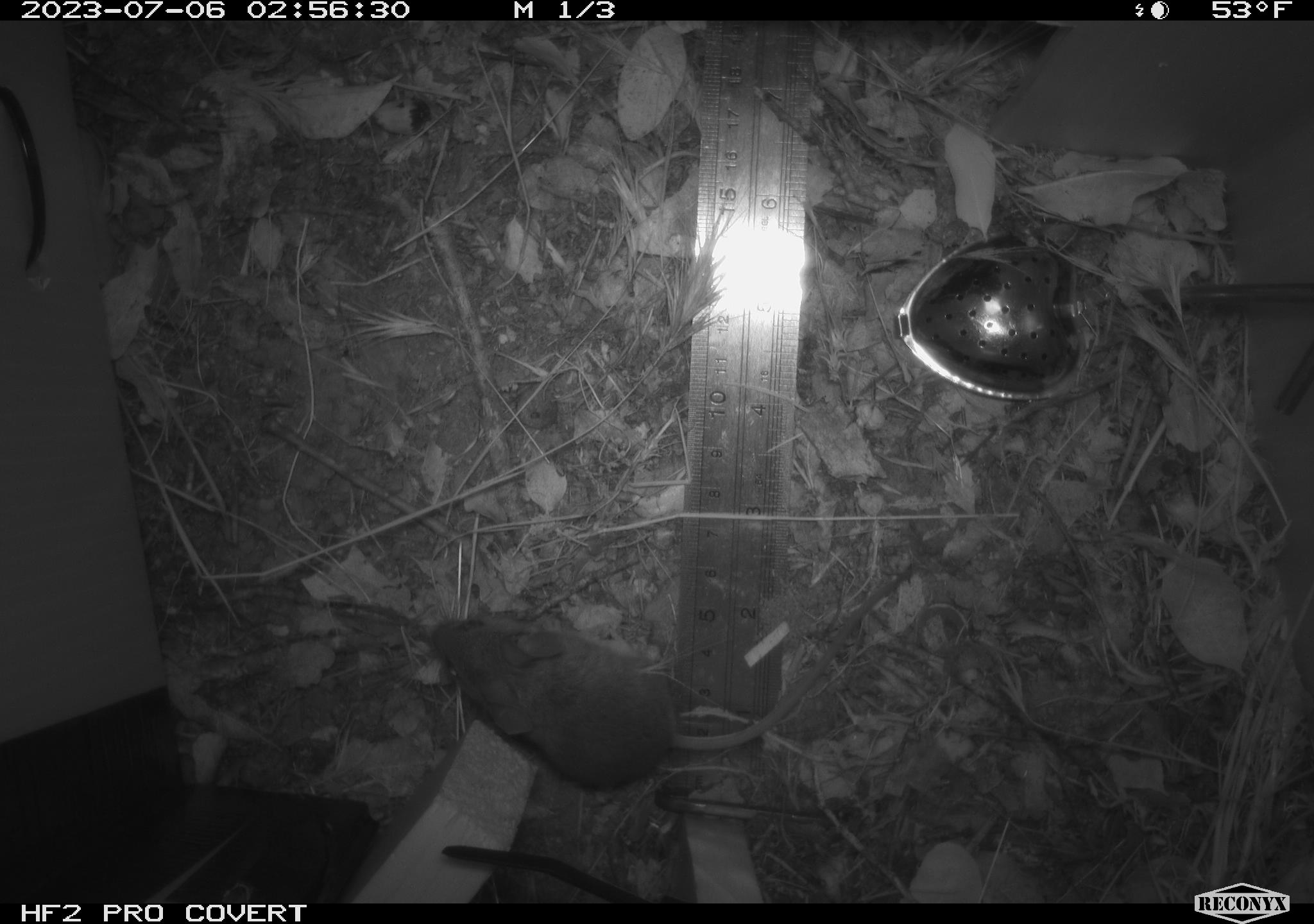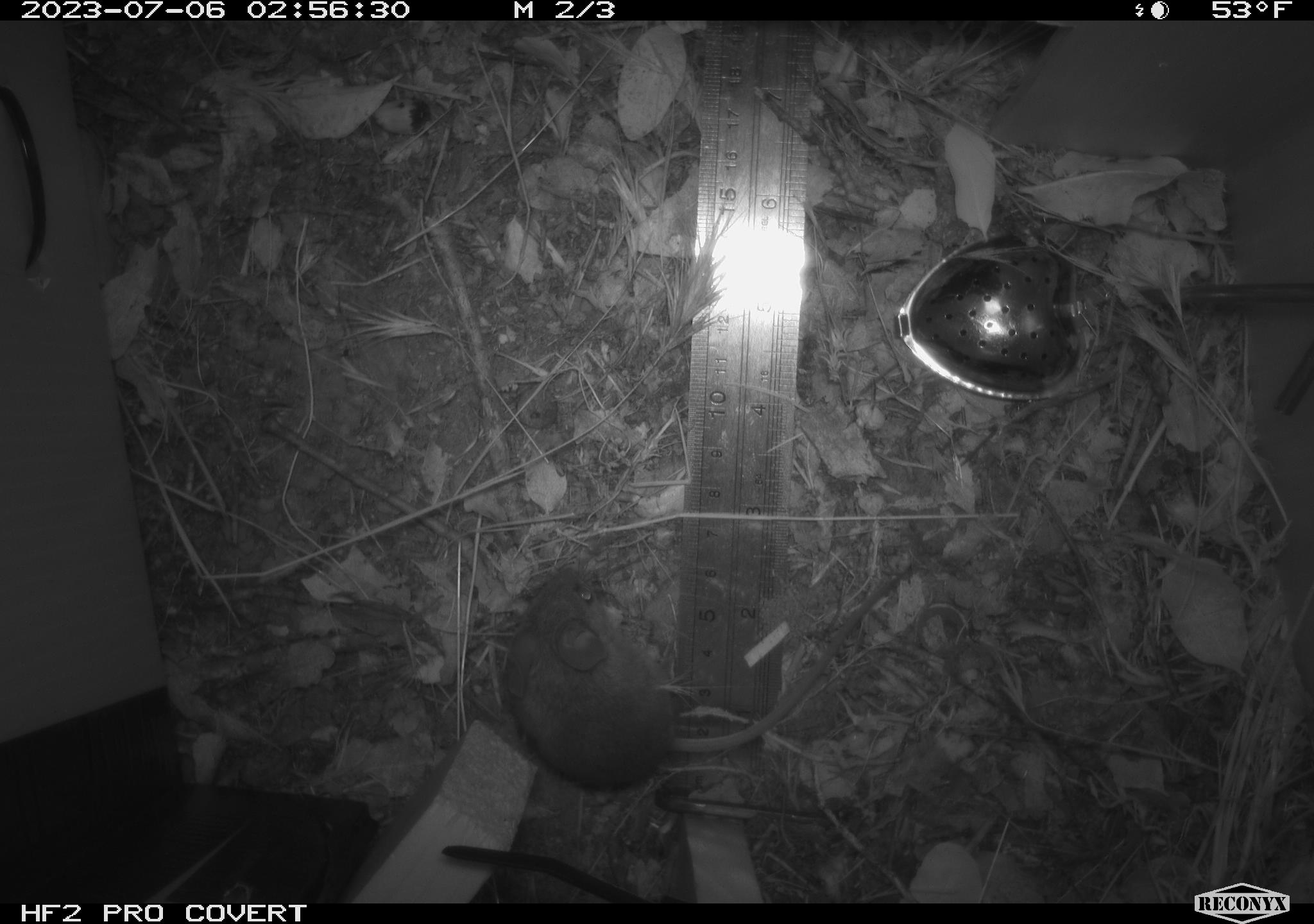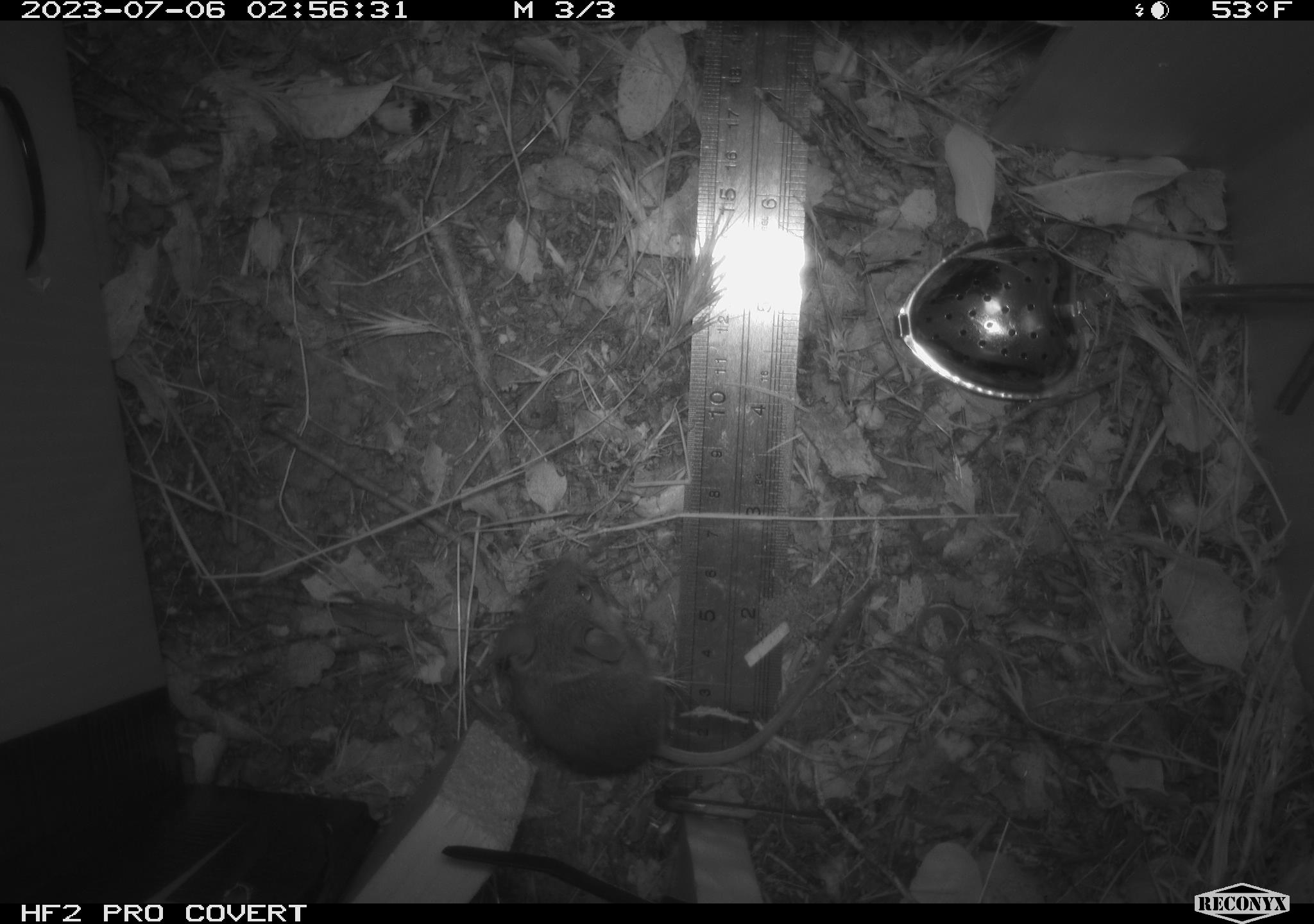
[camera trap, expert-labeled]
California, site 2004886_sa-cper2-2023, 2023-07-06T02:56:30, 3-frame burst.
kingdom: Animalia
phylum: Chordata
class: Mammalia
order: Rodentia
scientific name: Rodentia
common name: mouse species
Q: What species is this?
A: Mouse species (Rodentia).